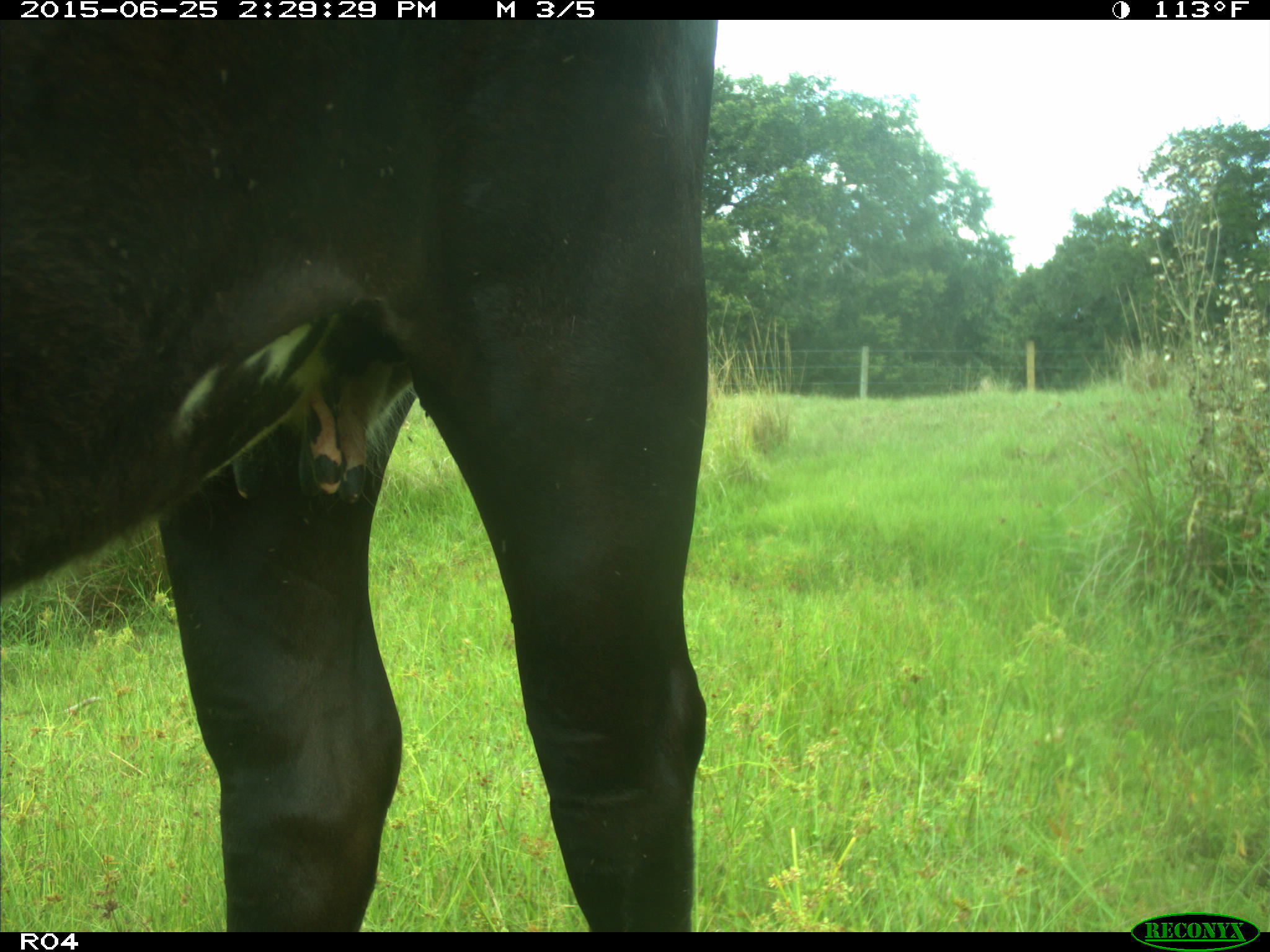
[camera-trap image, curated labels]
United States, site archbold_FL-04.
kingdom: Animalia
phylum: Chordata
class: Mammalia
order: Artiodactyla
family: Bovidae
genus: Bos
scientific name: Bos taurus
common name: domestic cow